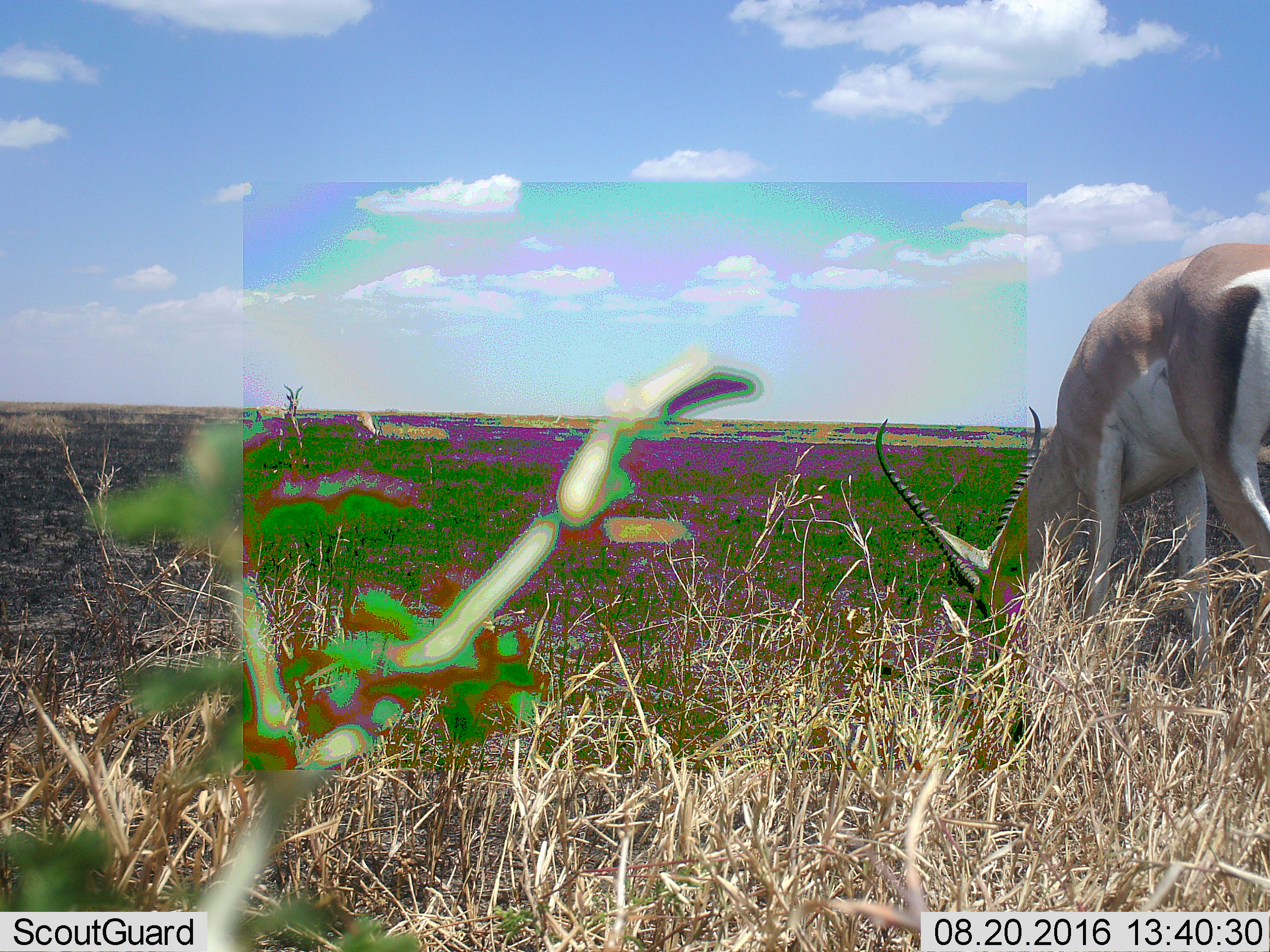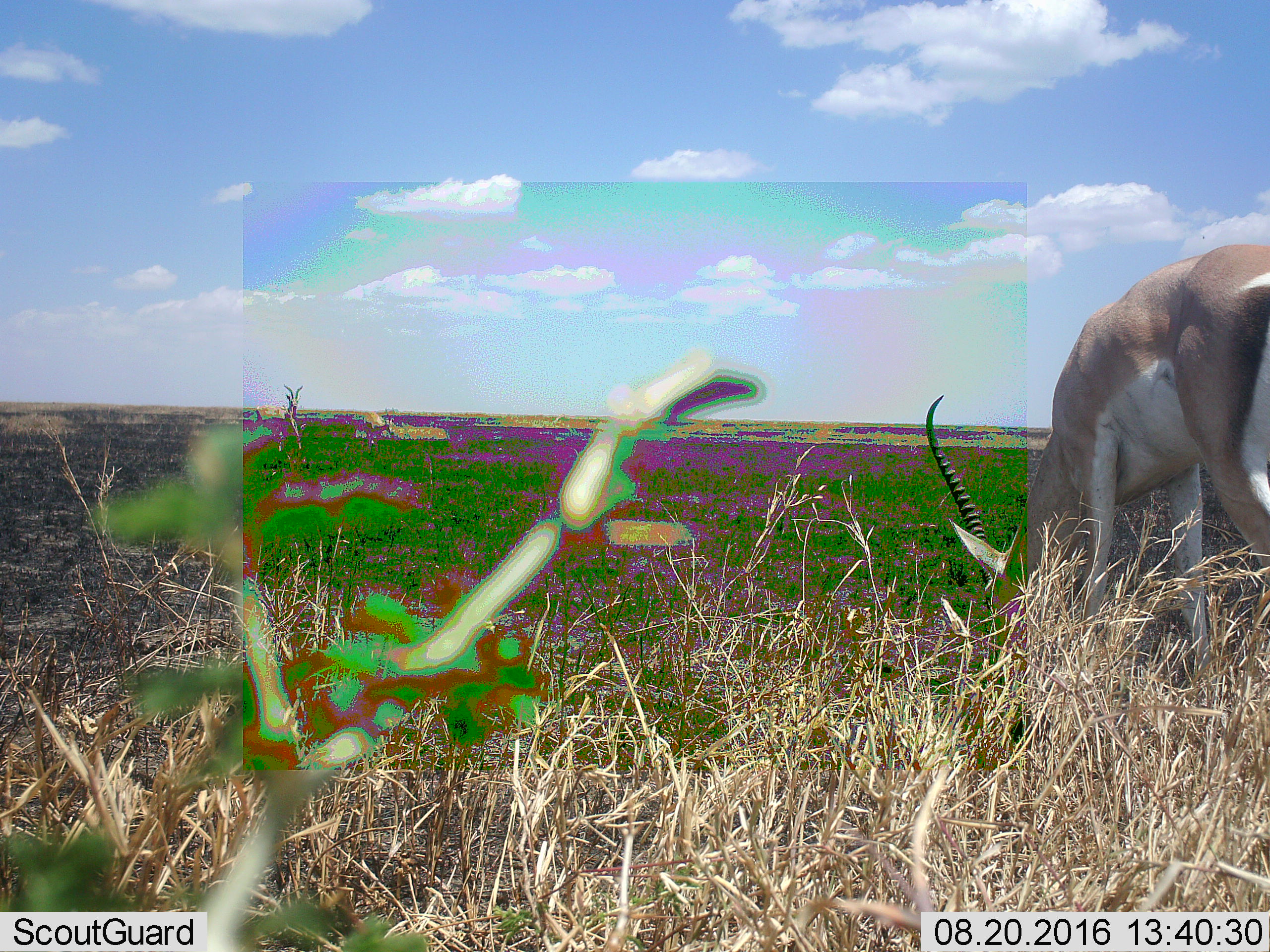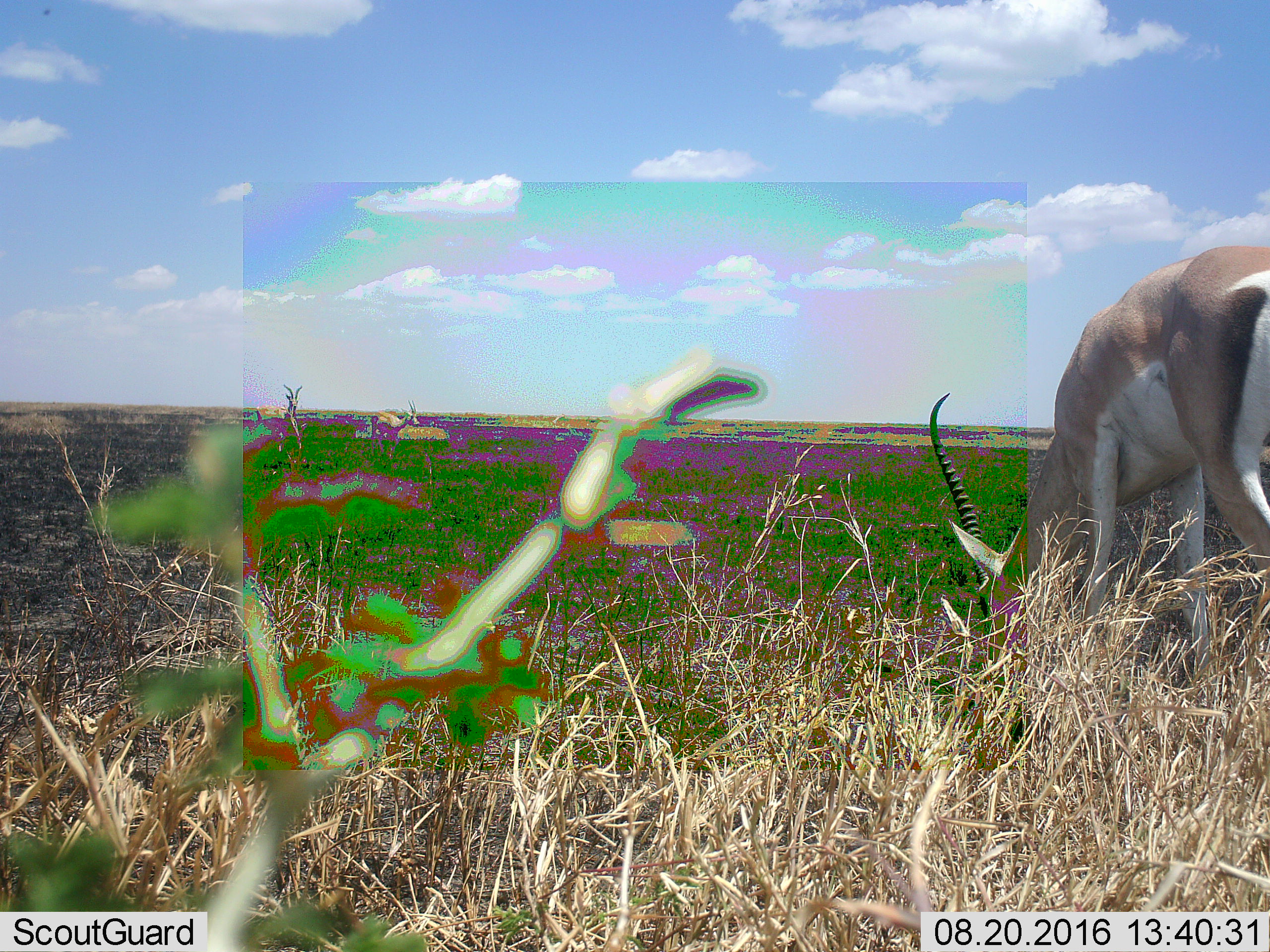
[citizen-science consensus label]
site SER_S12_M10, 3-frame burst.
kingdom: Animalia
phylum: Chordata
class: Mammalia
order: Artiodactyla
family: Bovidae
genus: Nanger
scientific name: Nanger granti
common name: grant's gazelle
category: gazellegrants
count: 4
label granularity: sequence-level